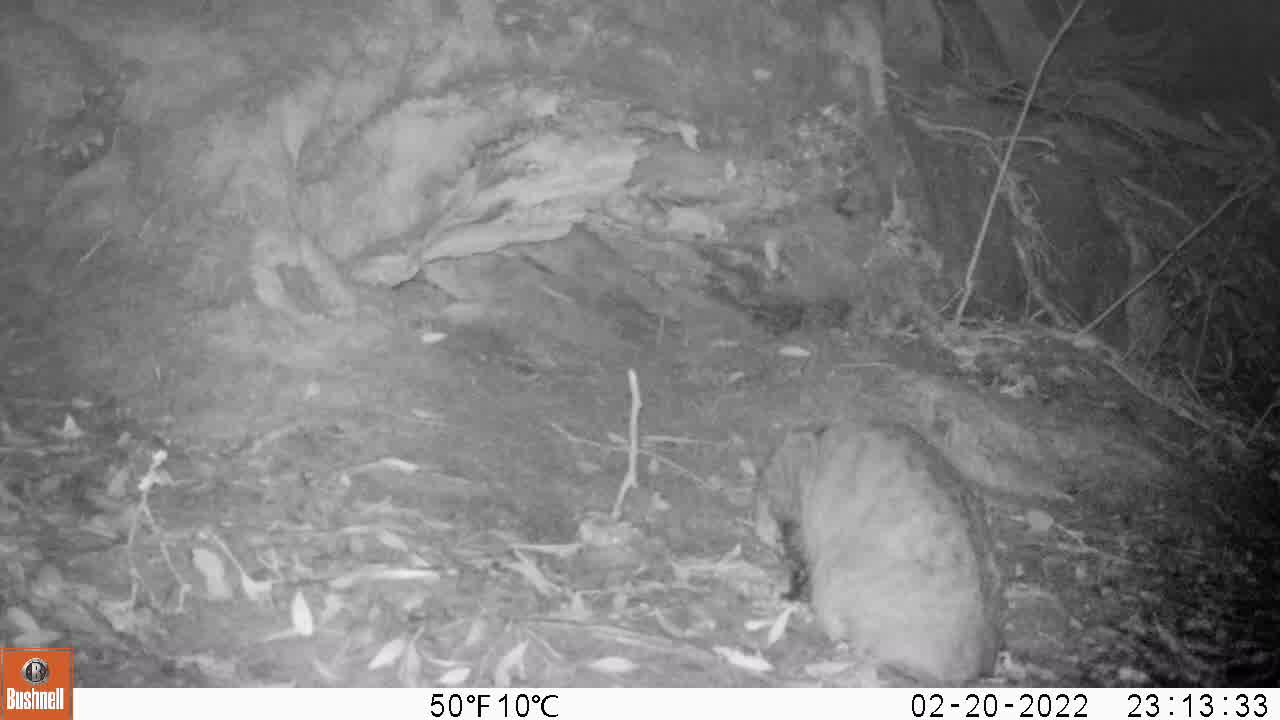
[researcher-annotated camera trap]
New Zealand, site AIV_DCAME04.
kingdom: Animalia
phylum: Chordata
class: Mammalia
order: Carnivora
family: Felidae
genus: Felis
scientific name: Felis catus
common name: domestic cat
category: cat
Cat (domestic cat) (Felis catus).